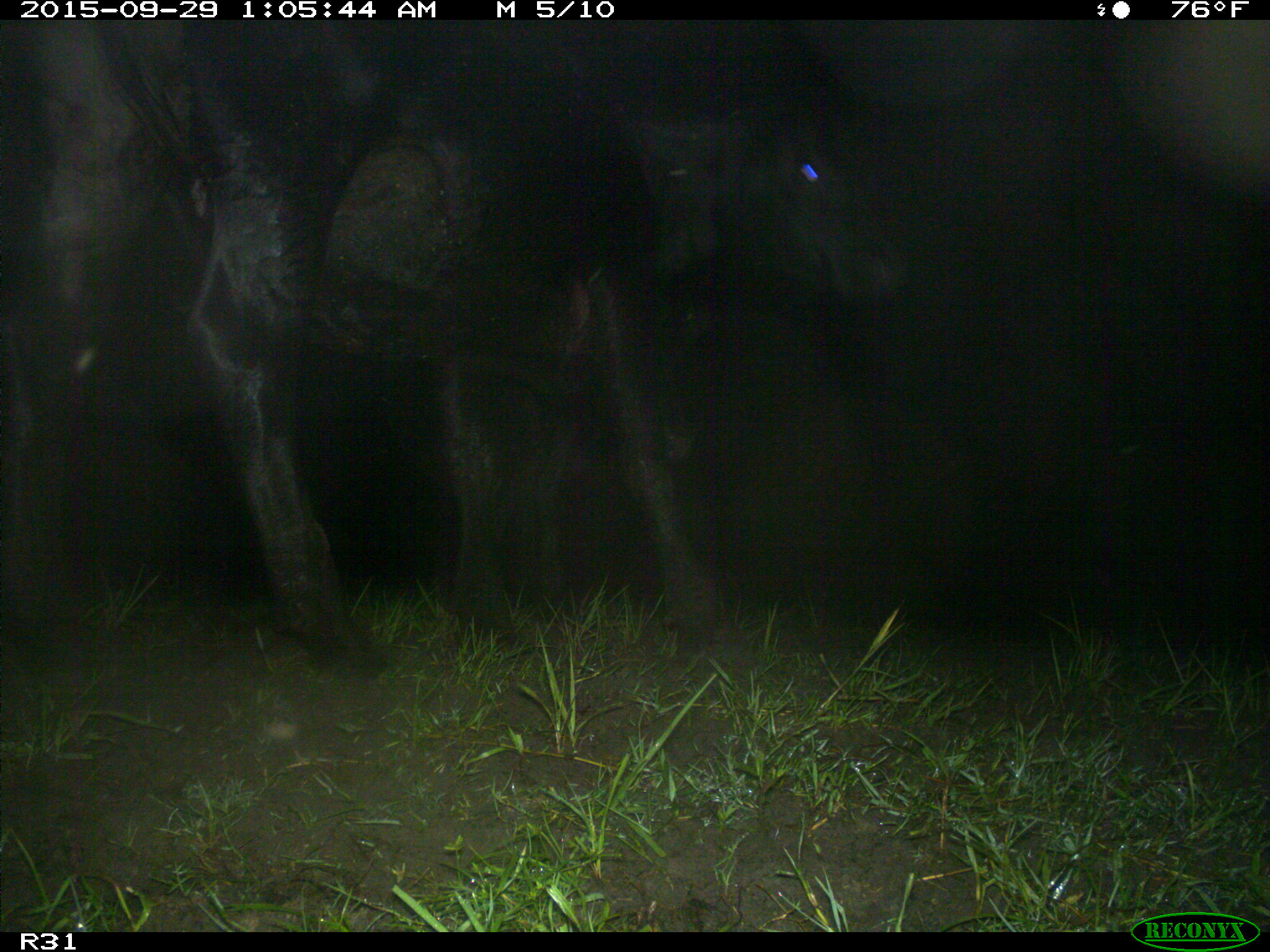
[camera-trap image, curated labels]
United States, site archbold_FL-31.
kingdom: Animalia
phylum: Chordata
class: Mammalia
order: Artiodactyla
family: Bovidae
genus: Bos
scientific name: Bos taurus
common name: domestic cow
Bos taurus (domestic cow).